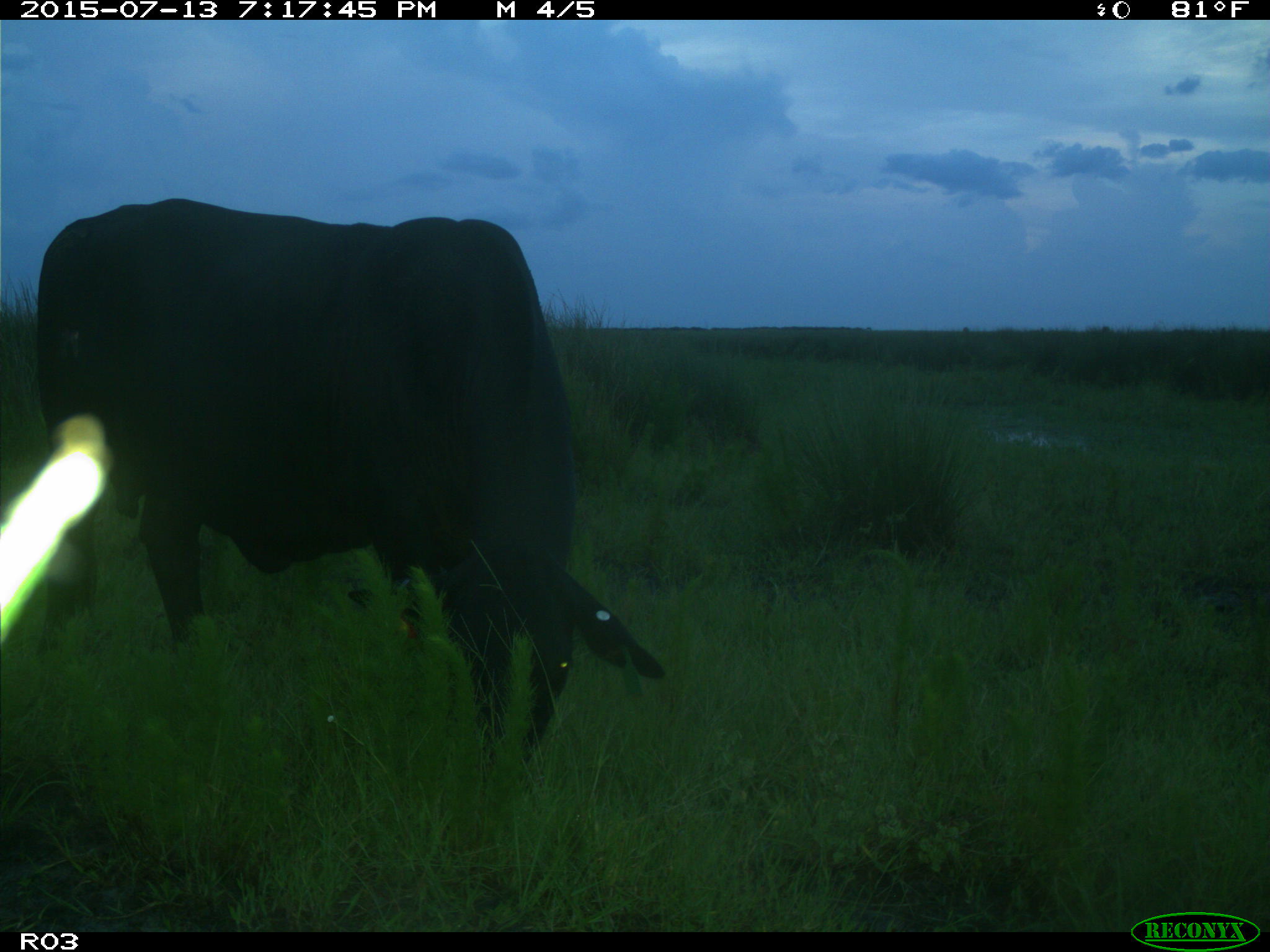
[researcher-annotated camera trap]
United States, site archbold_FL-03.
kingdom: Animalia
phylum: Chordata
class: Mammalia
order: Artiodactyla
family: Bovidae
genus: Bos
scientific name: Bos taurus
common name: domestic cow